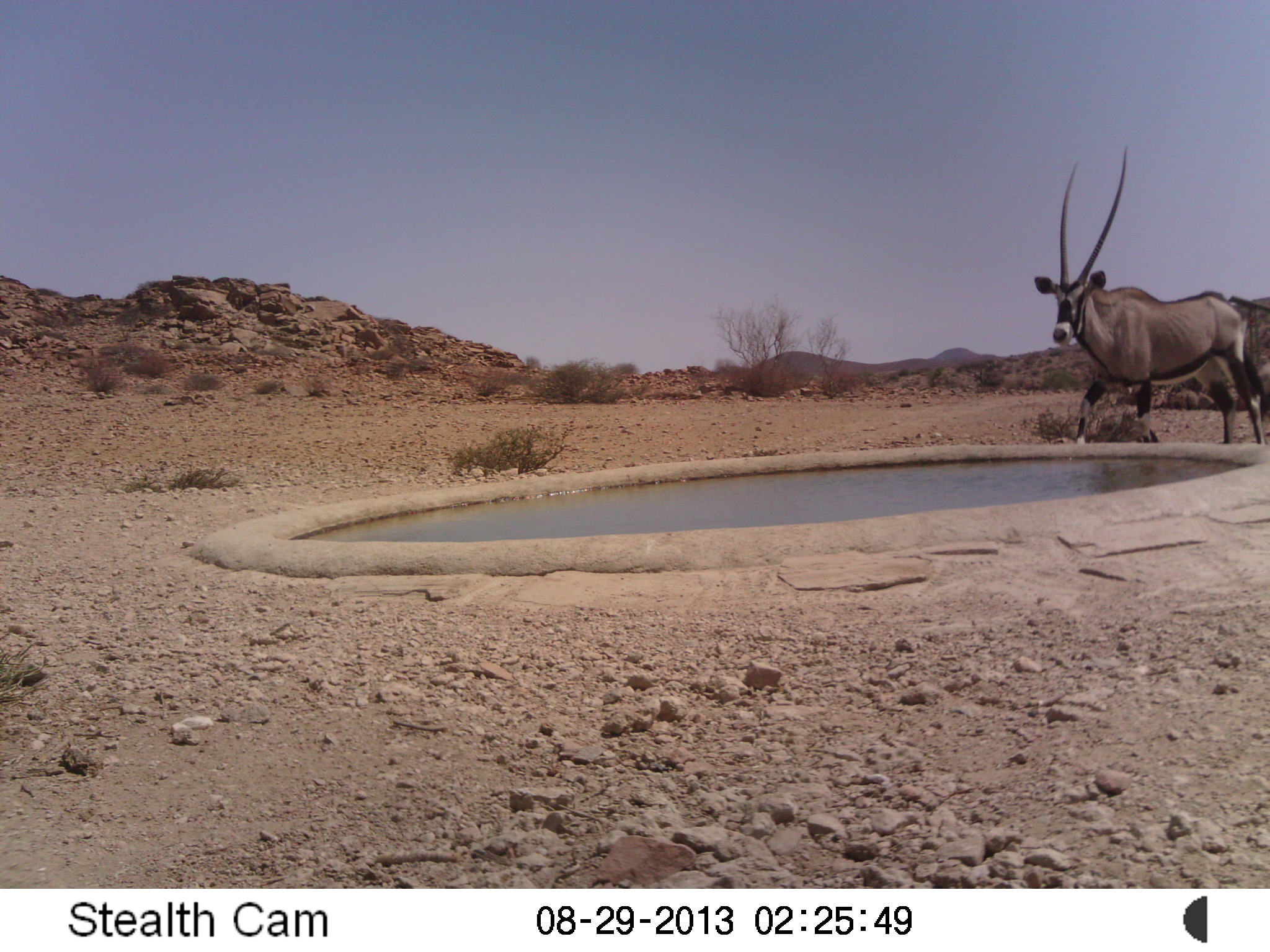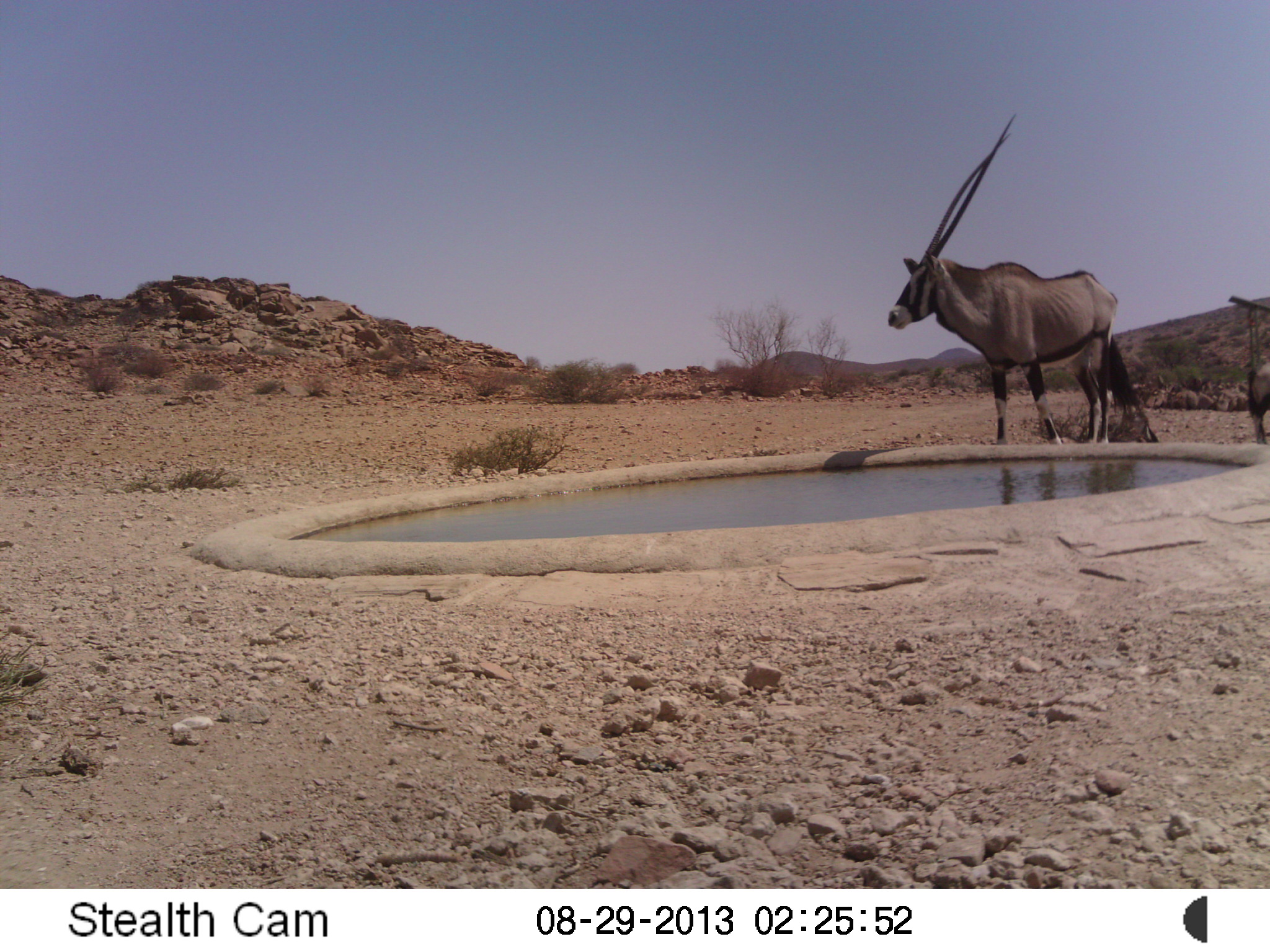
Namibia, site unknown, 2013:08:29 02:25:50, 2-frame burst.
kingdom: Animalia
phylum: Chordata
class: Mammalia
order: Artiodactyla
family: Bovidae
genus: Oryx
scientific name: Oryx gazella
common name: gemsbok